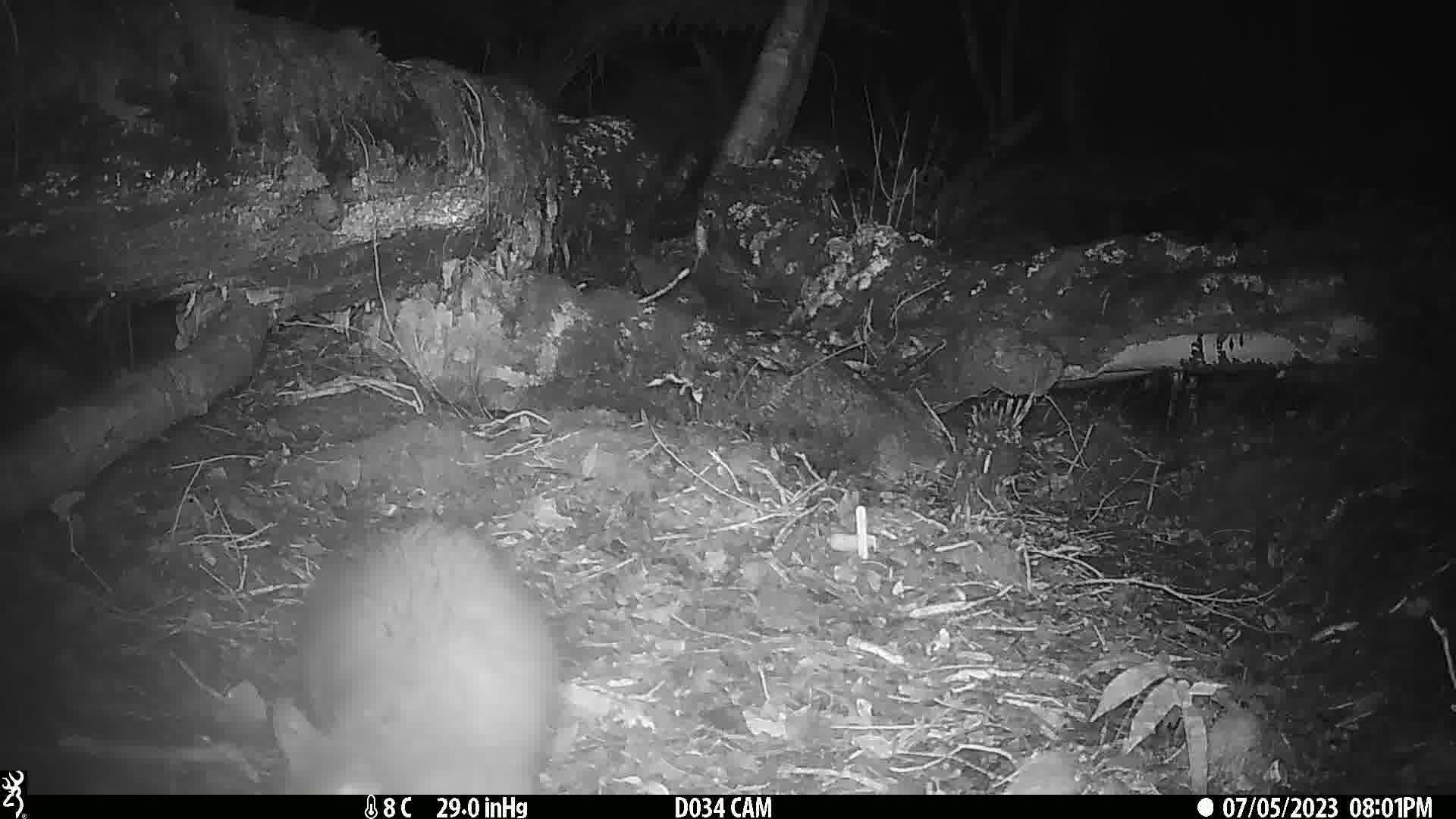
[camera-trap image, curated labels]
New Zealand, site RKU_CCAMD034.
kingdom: Animalia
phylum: Chordata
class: Mammalia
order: Diprotodontia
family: Phalangeridae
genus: Trichosurus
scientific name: Trichosurus vulpecula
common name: common brushtail possum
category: possum